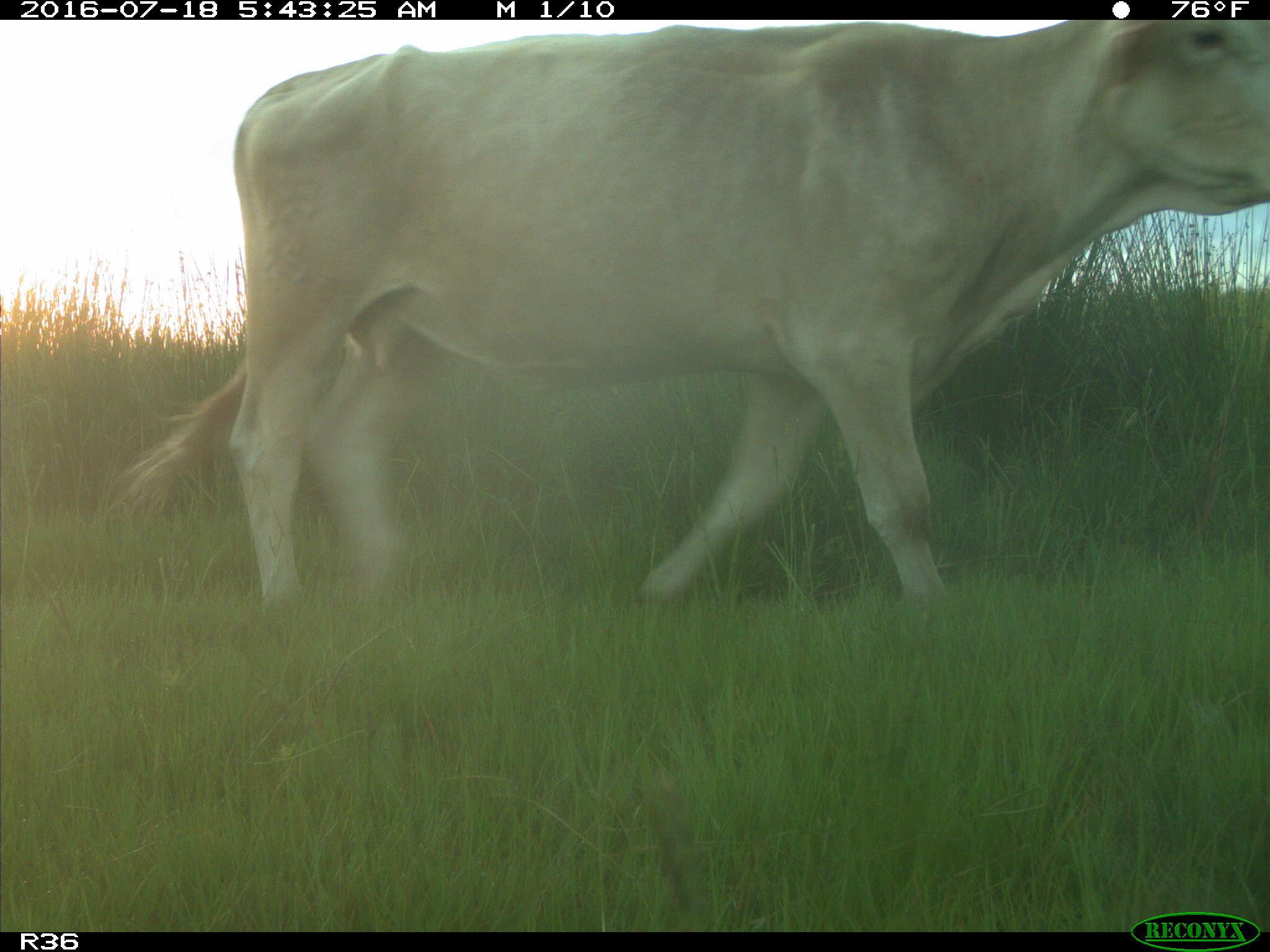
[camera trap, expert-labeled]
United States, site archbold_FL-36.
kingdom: Animalia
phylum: Chordata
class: Mammalia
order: Artiodactyla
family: Bovidae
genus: Bos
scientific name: Bos taurus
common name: domestic cow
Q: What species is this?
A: Bos taurus (domestic cow).